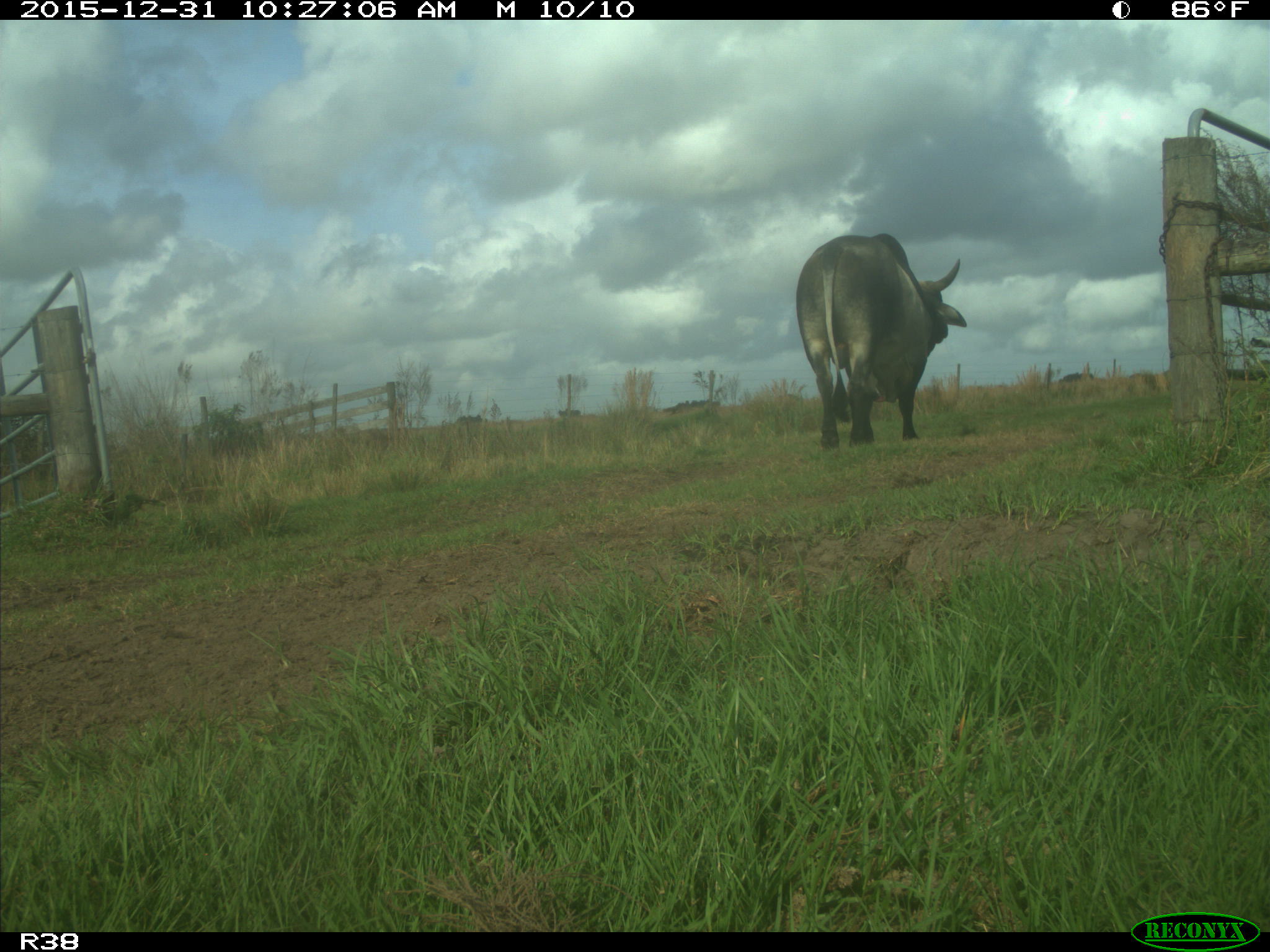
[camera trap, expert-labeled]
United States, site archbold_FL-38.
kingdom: Animalia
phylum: Chordata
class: Mammalia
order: Artiodactyla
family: Bovidae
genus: Bos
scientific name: Bos taurus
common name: domestic cow